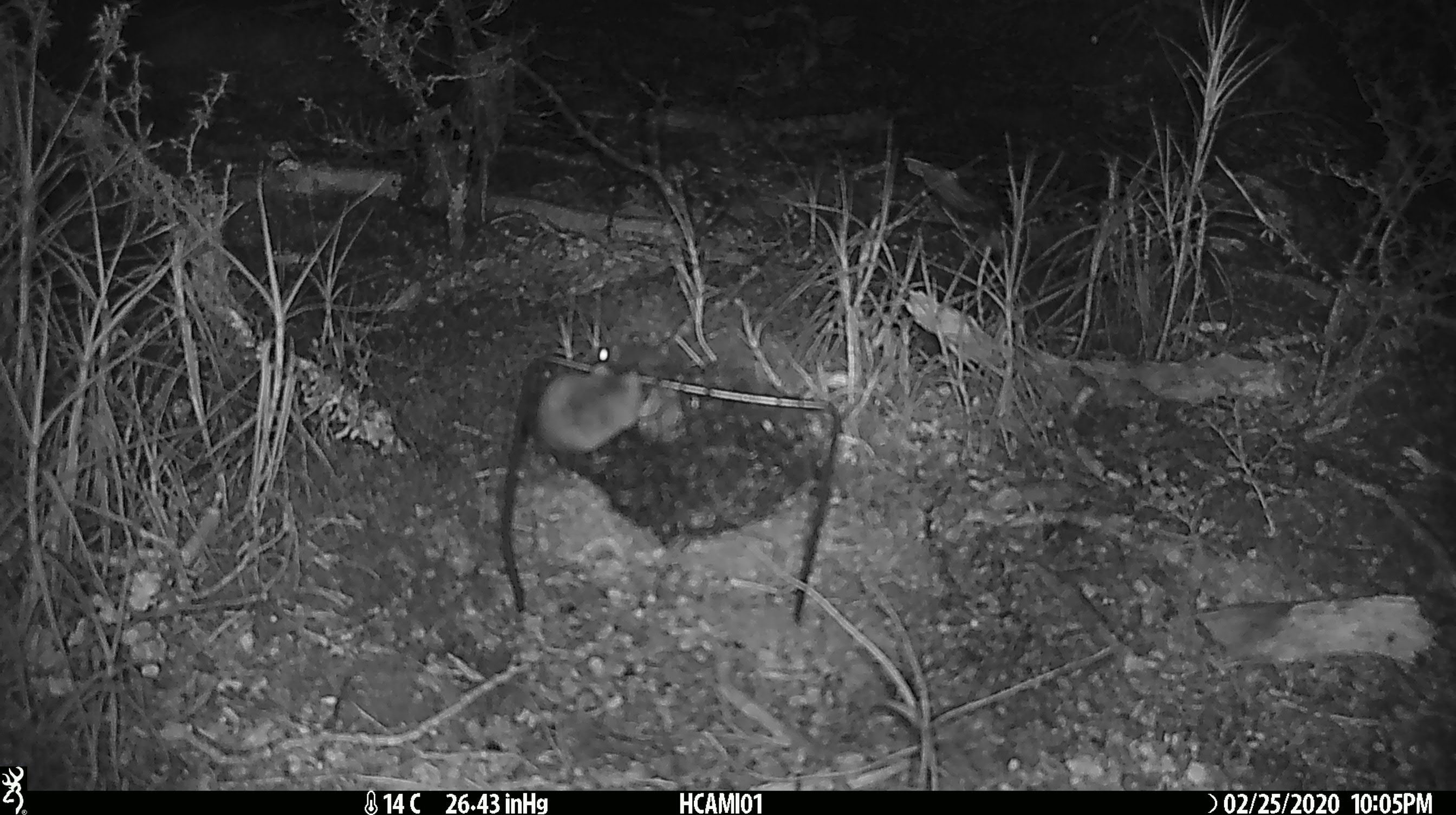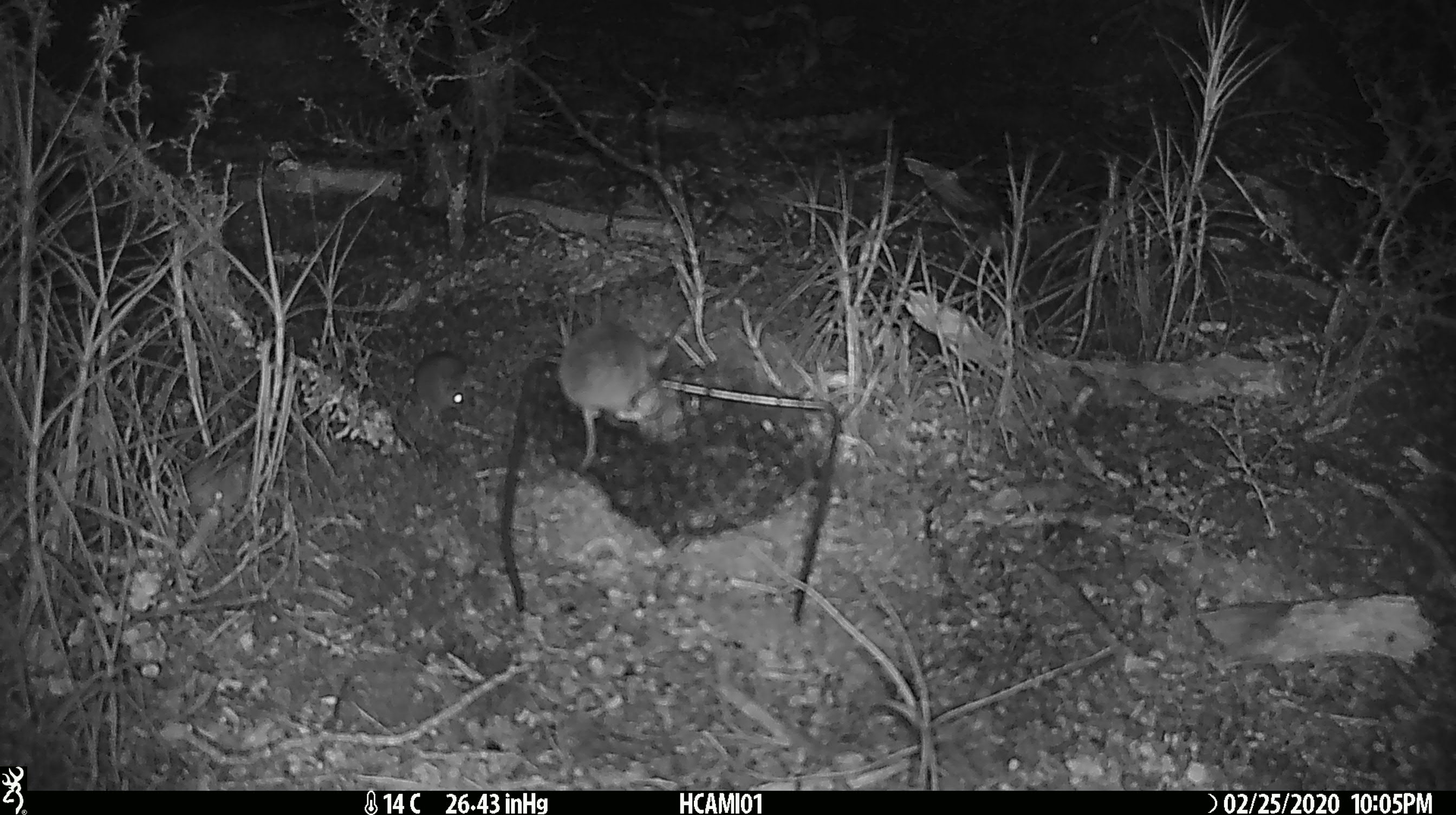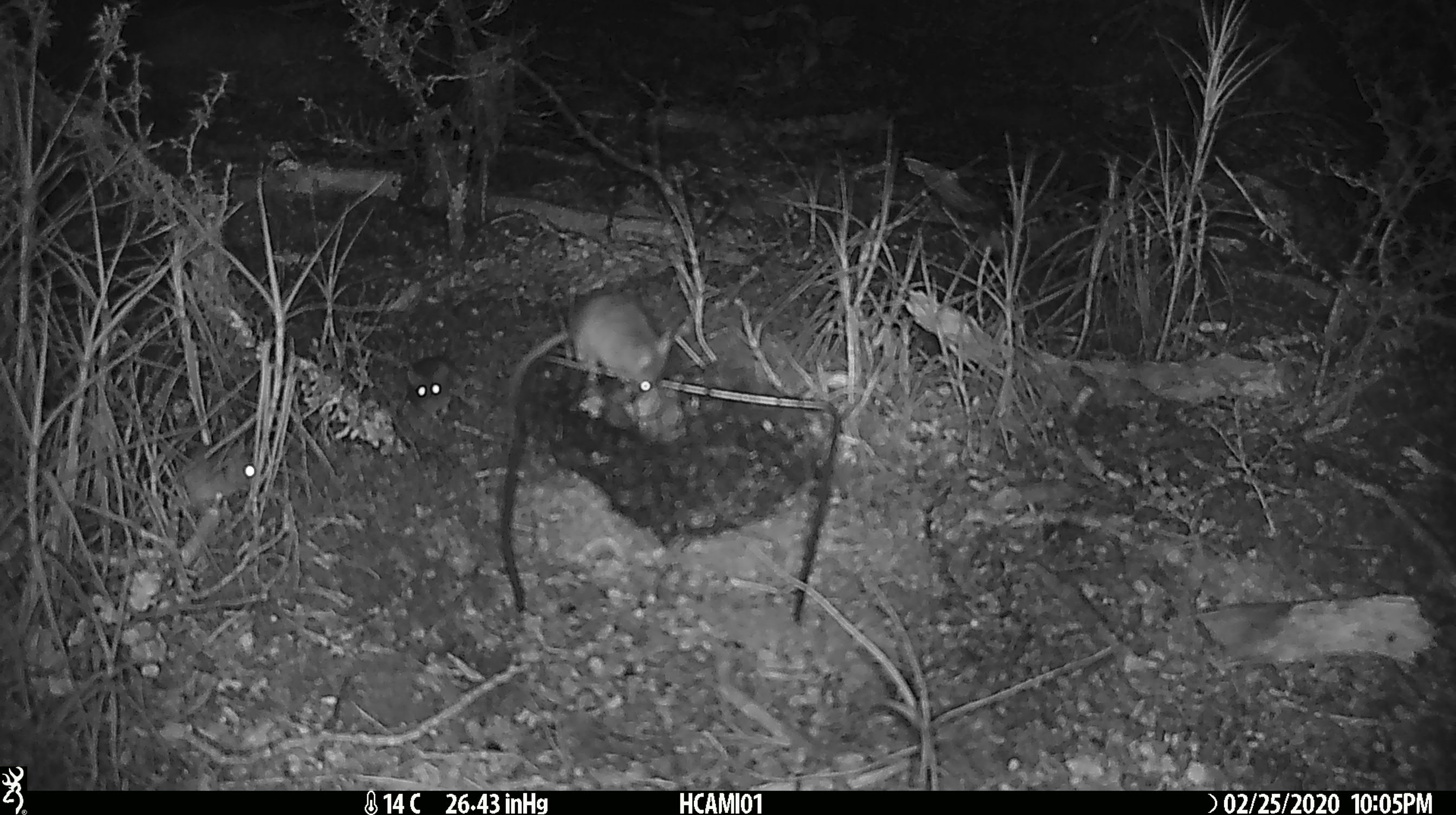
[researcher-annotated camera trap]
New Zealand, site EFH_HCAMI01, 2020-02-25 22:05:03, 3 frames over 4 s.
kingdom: Animalia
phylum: Chordata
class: Mammalia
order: Rodentia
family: Muridae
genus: Mus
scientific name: Mus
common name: mouse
Mouse (Mus).